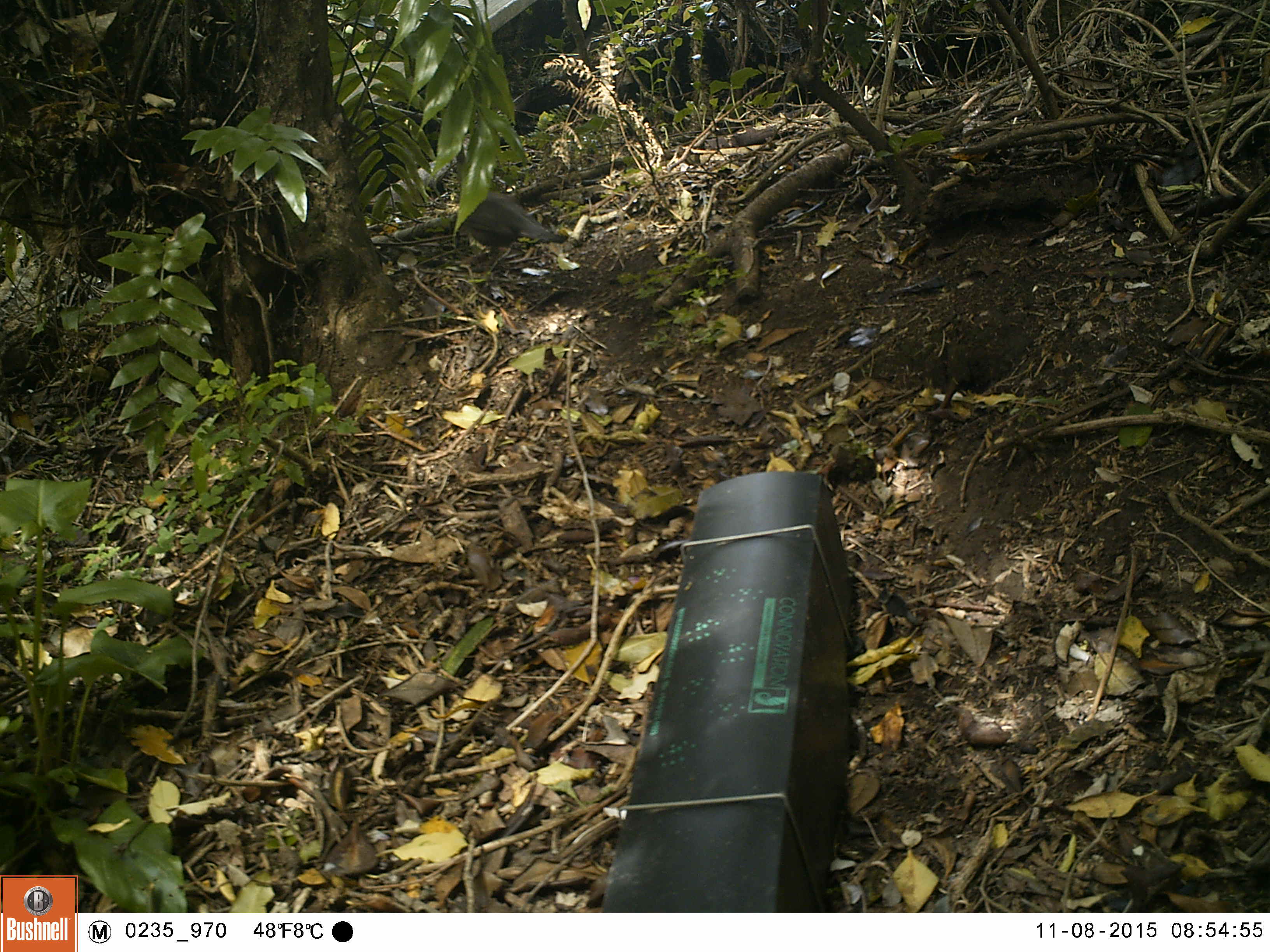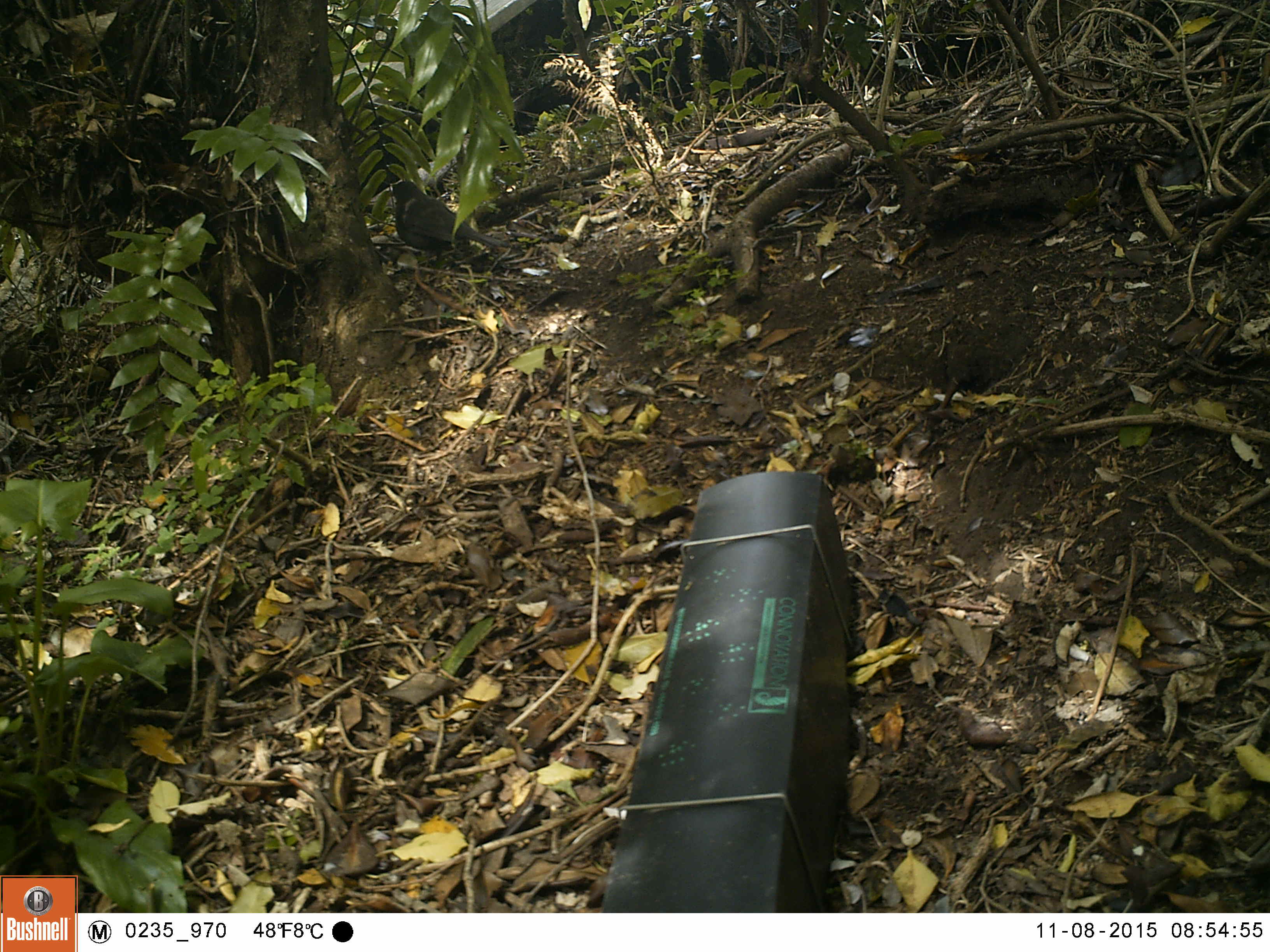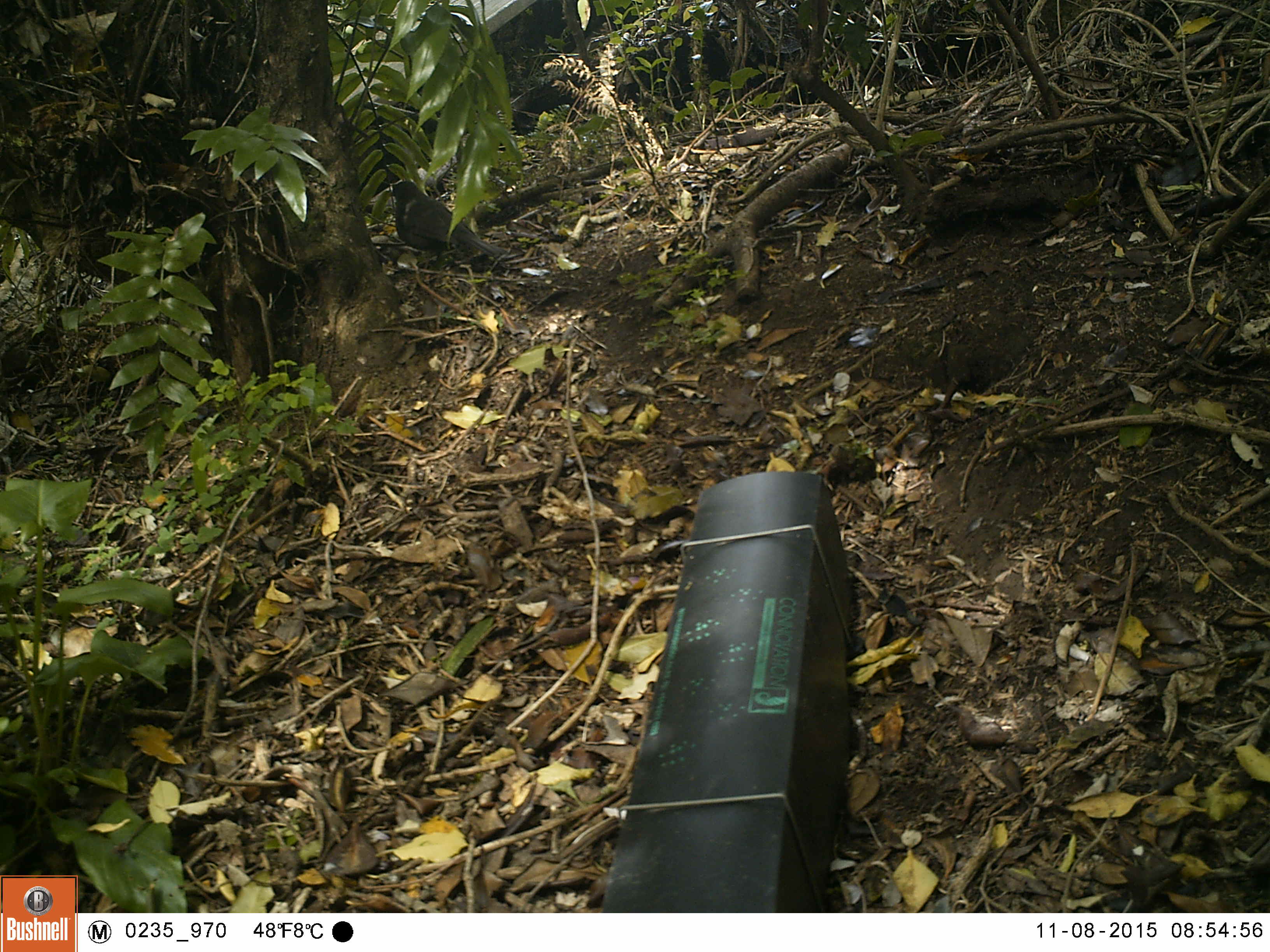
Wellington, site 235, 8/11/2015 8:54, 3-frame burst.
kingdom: Animalia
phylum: Chordata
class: Aves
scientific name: Aves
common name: bird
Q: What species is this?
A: Bird (Aves).